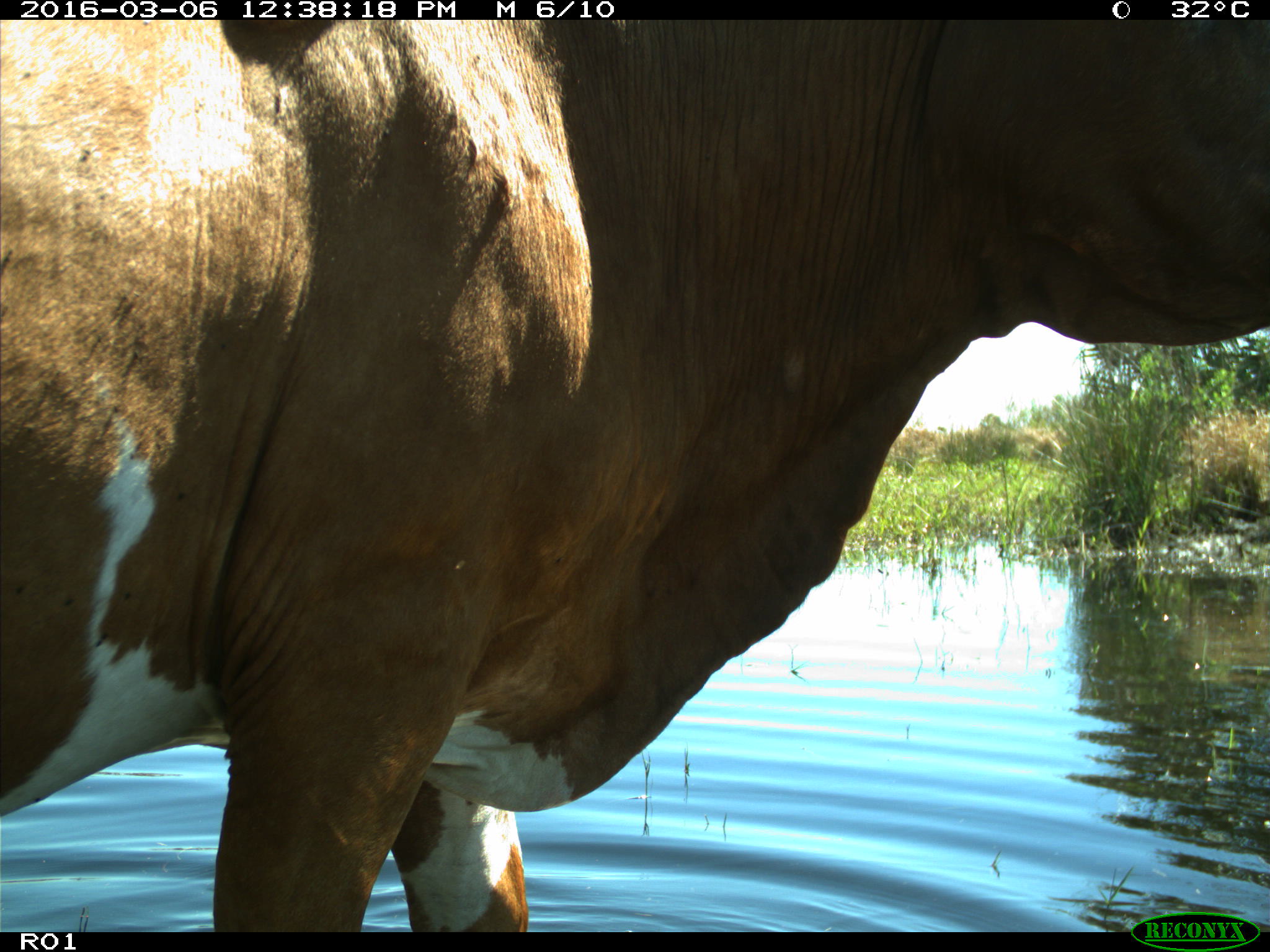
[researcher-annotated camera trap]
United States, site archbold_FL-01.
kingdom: Animalia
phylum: Chordata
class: Mammalia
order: Artiodactyla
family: Bovidae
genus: Bos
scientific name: Bos taurus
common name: domestic cow